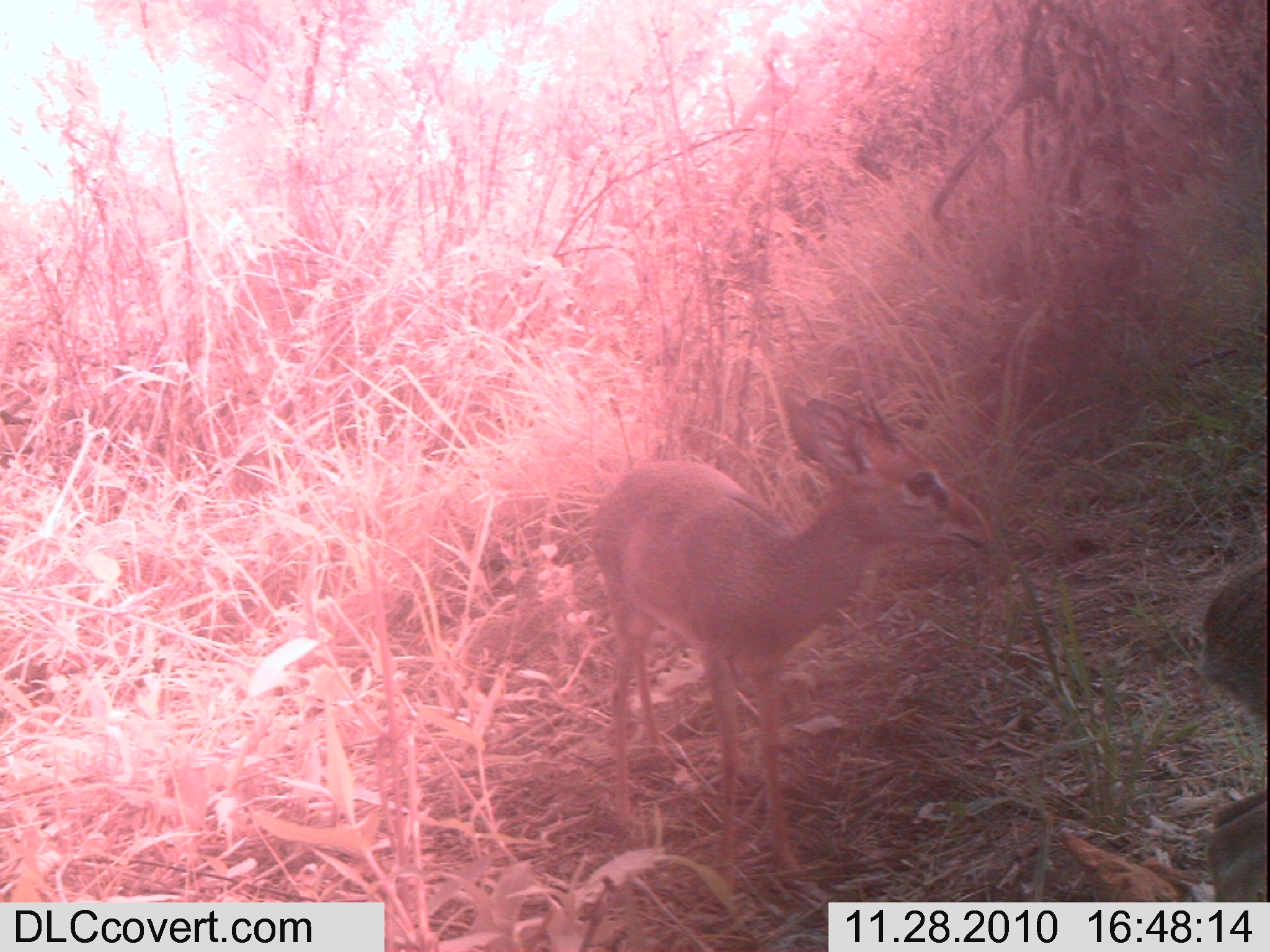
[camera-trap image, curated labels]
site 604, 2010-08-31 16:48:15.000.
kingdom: Animalia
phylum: Chordata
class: Mammalia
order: Artiodactyla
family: Bovidae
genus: Madoqua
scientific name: Madoqua guentheri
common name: günther's dik-dik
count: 2